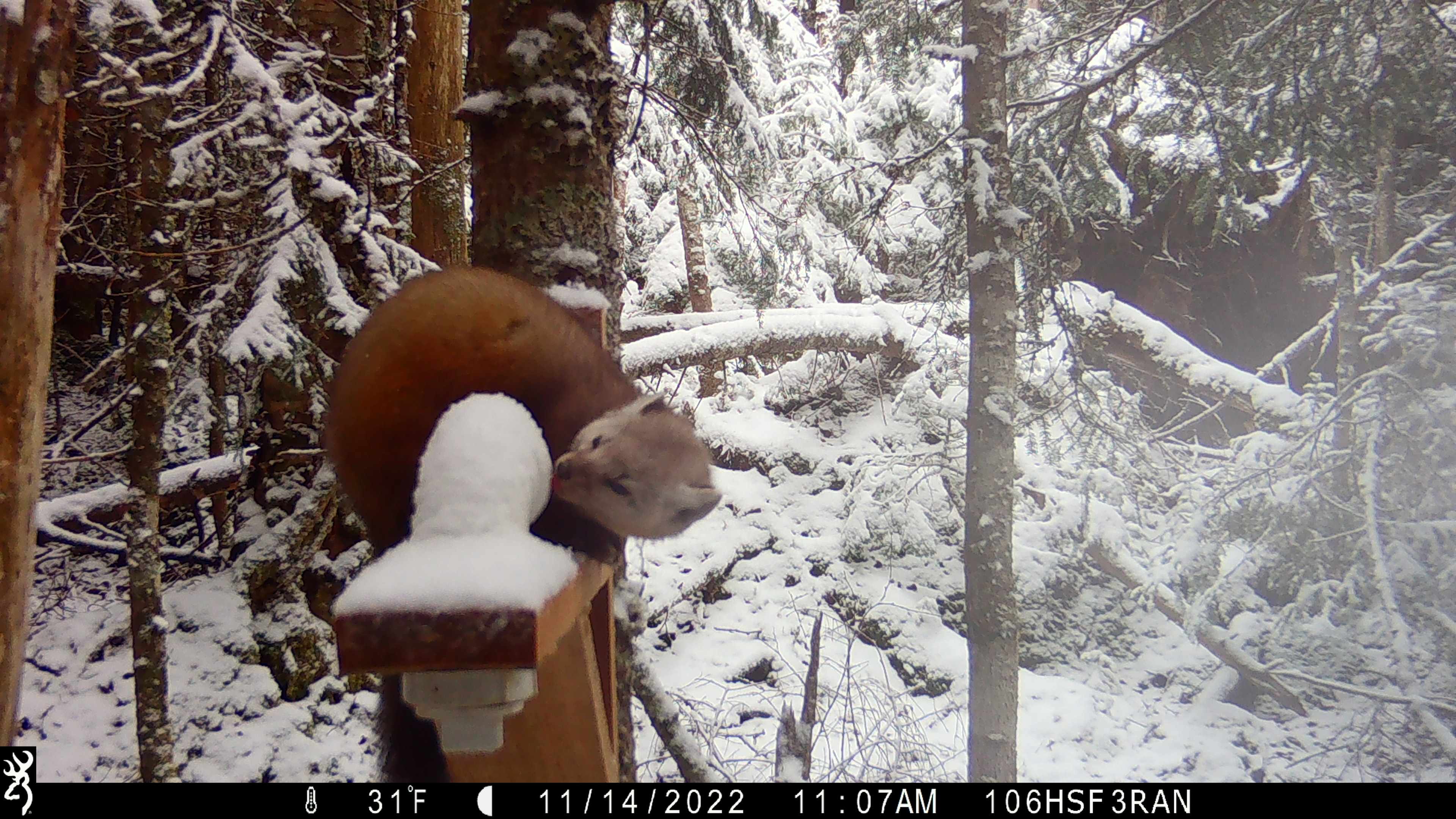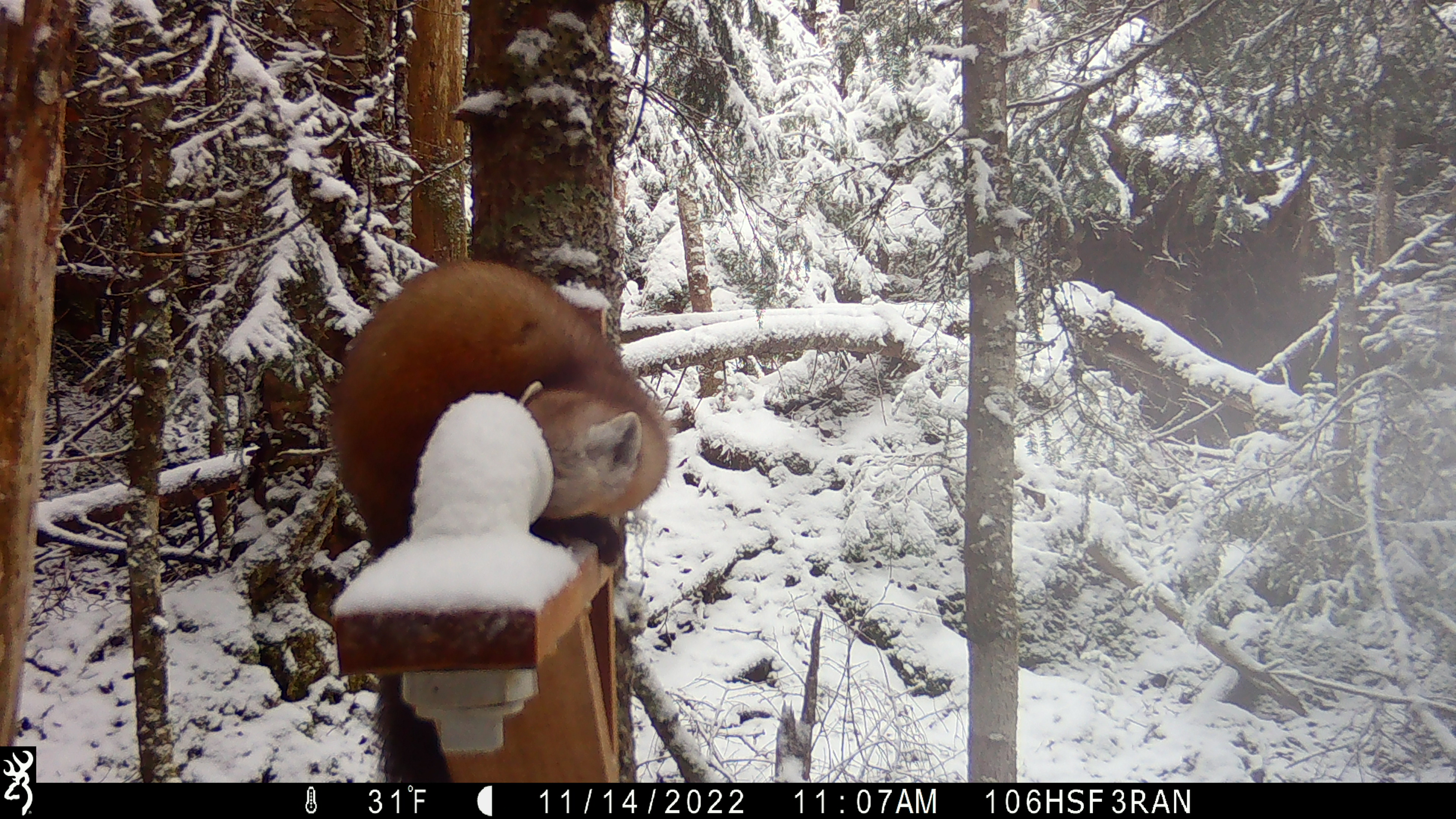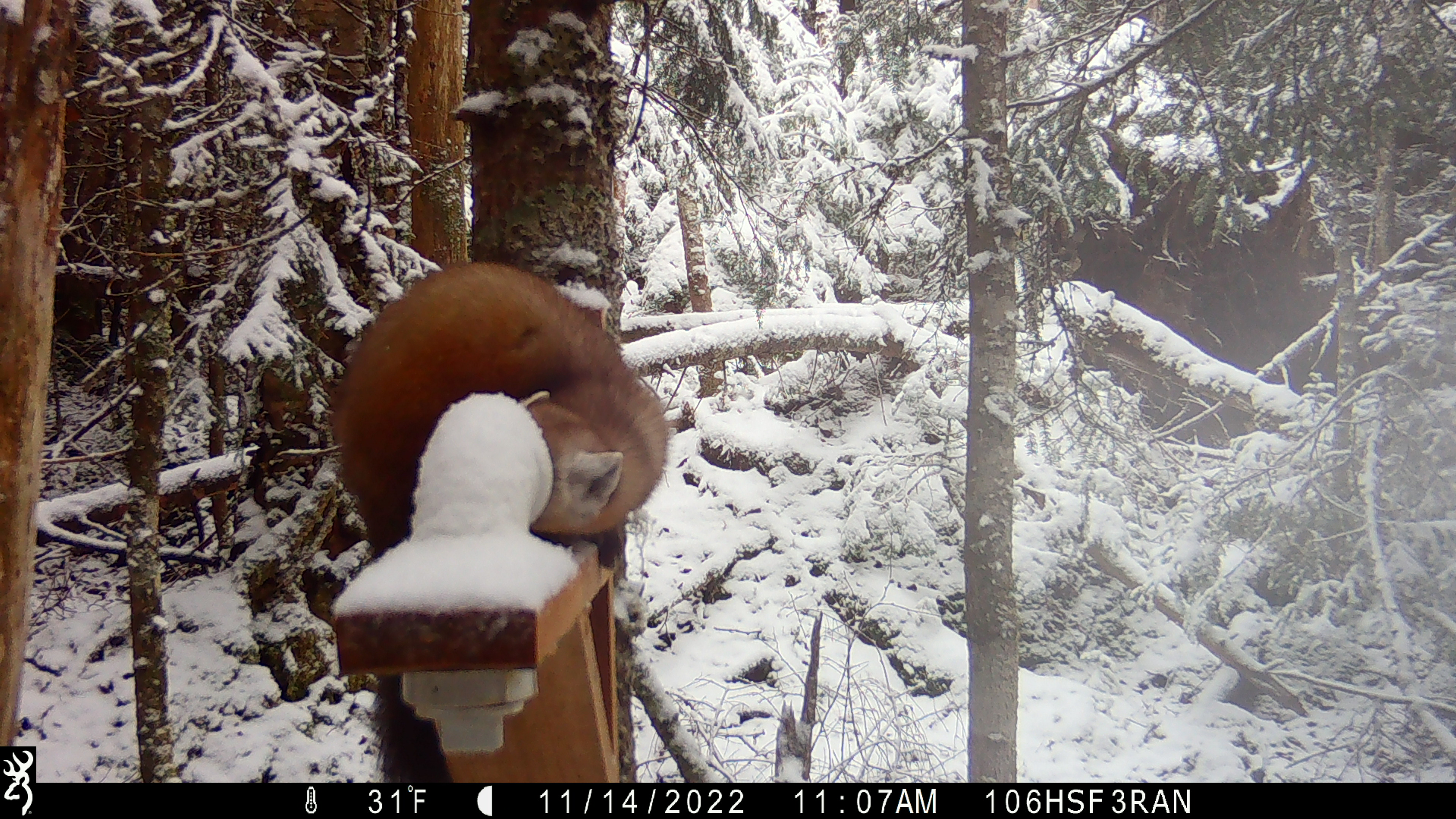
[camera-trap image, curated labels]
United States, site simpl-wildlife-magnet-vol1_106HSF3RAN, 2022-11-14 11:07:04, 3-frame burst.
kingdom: Animalia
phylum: Chordata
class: Mammalia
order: Carnivora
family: Mustelidae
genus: Martes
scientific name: Martes americana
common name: american marten